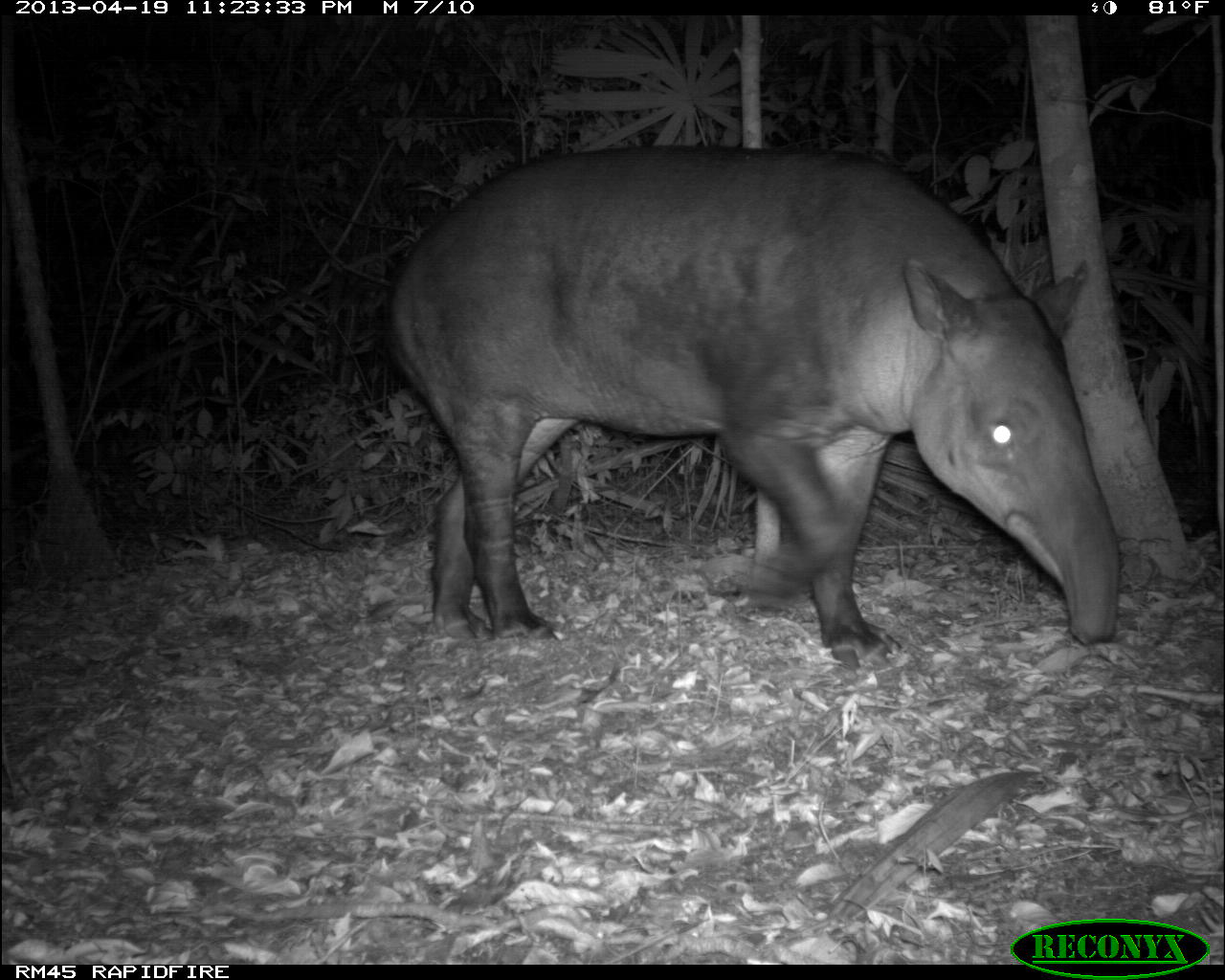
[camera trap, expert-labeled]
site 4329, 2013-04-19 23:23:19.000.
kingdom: Animalia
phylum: Chordata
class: Mammalia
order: Perissodactyla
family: Tapiridae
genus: Tapirus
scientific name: Tapirus bairdii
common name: baird's tapir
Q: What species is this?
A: Tapirus bairdii (baird's tapir).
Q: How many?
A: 1.